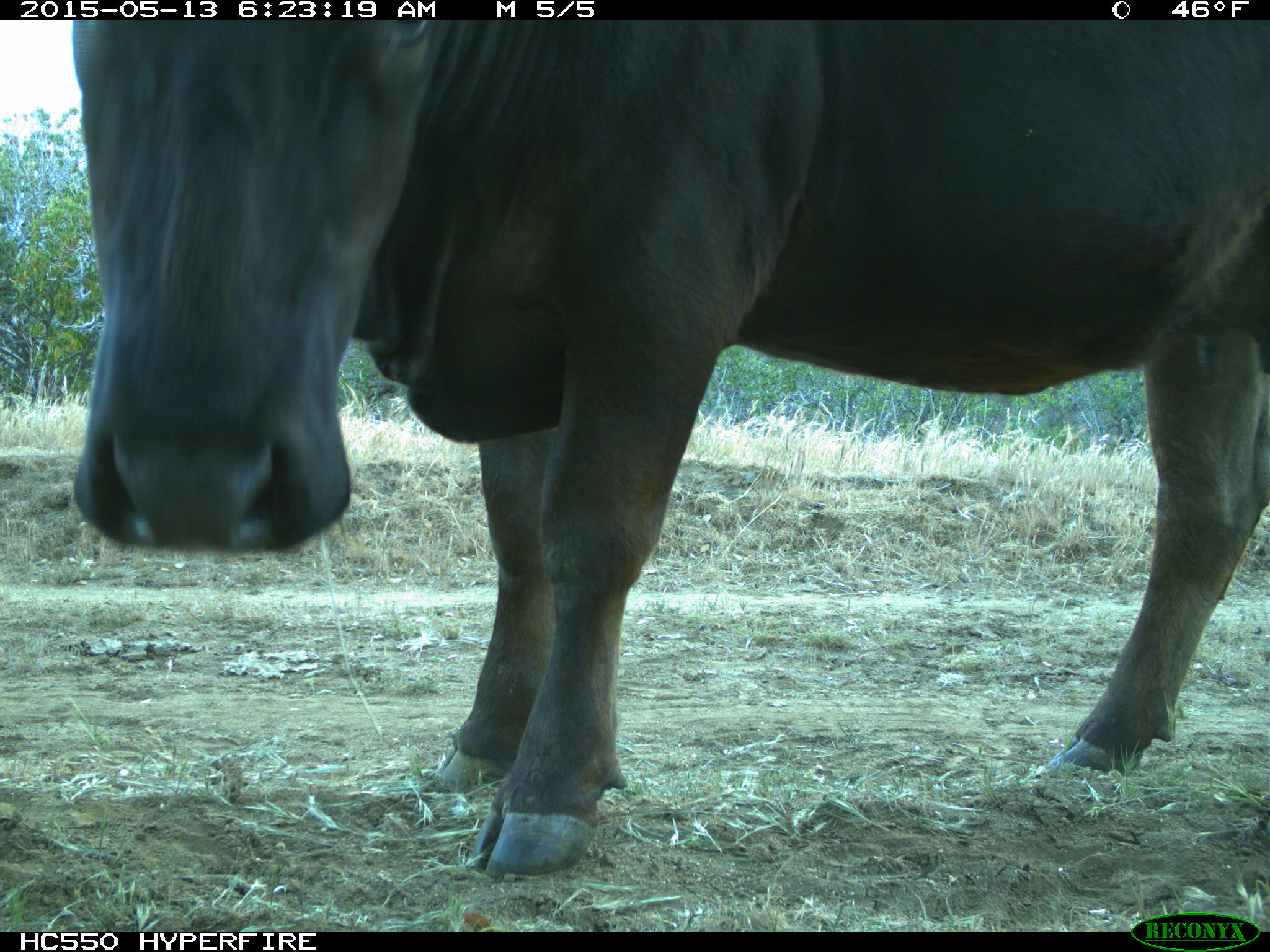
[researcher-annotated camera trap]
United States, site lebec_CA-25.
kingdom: Animalia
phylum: Chordata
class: Mammalia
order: Artiodactyla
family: Bovidae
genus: Bos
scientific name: Bos taurus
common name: domestic cow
Bos taurus (domestic cow).